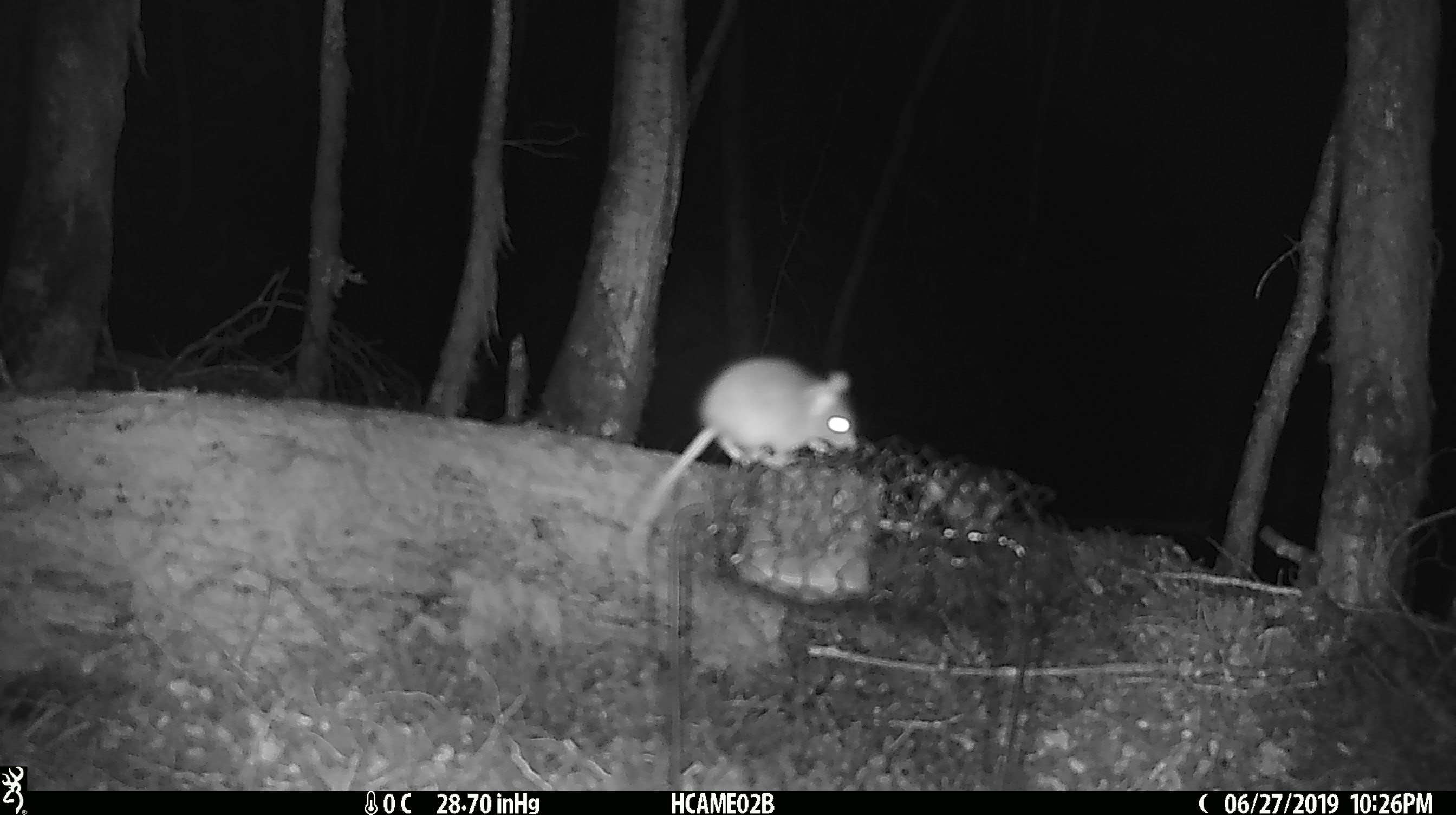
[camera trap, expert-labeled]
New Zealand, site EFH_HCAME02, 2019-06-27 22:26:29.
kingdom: Animalia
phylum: Chordata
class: Mammalia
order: Rodentia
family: Muridae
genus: Mus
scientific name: Mus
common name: mouse